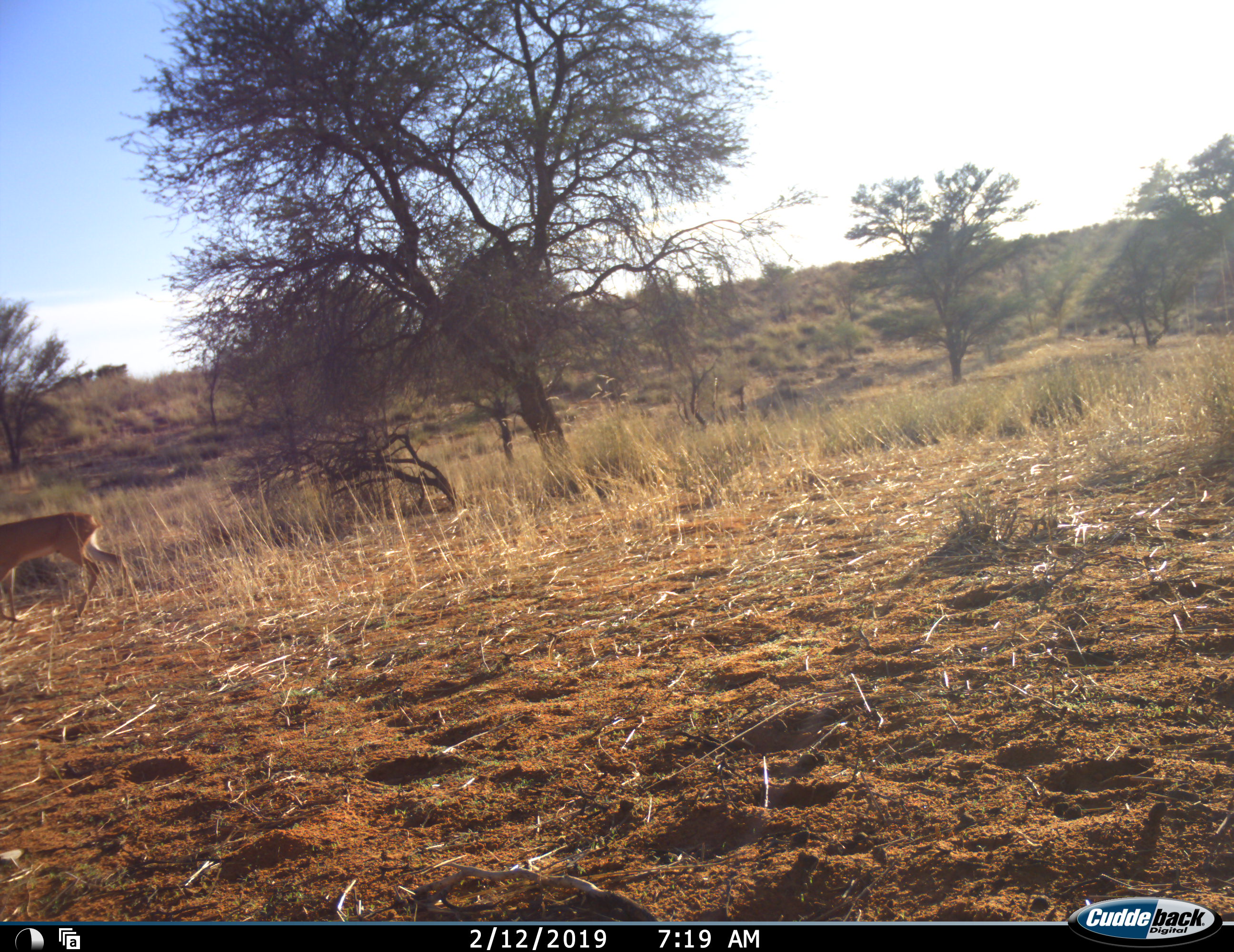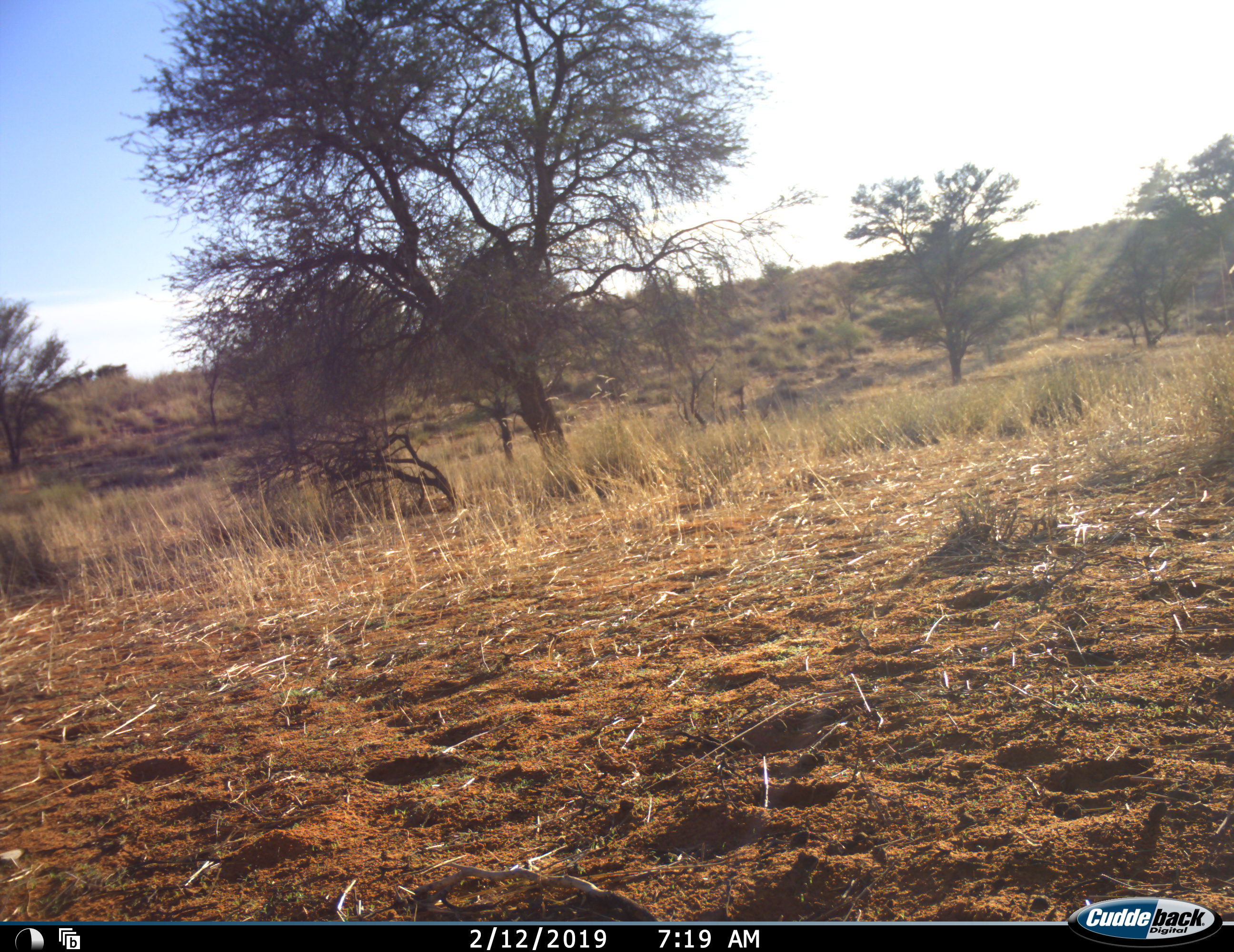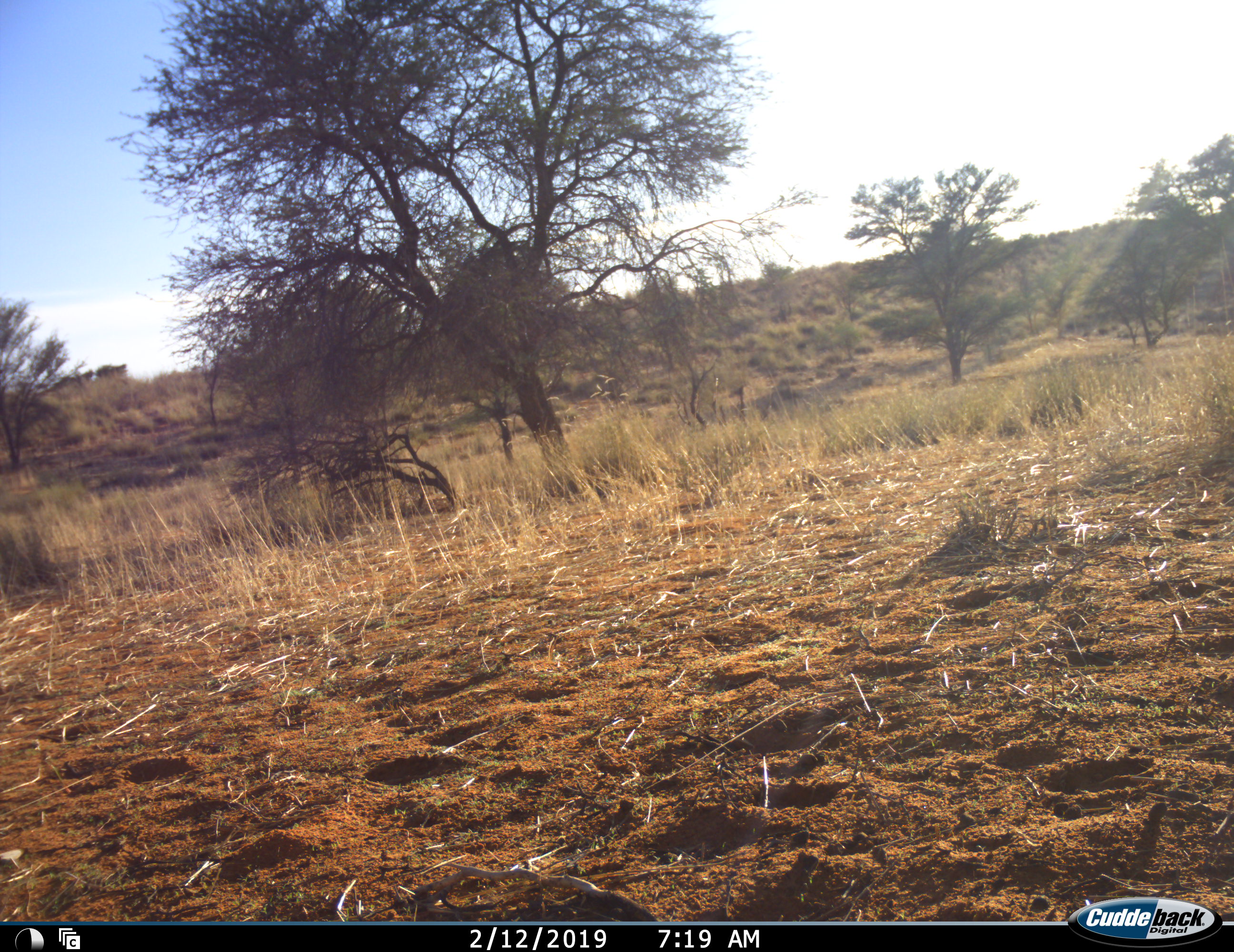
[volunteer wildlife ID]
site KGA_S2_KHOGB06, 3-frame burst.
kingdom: Animalia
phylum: Chordata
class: Mammalia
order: Artiodactyla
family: Bovidae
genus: Raphicerus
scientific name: Raphicerus campestris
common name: steenbok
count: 1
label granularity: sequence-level